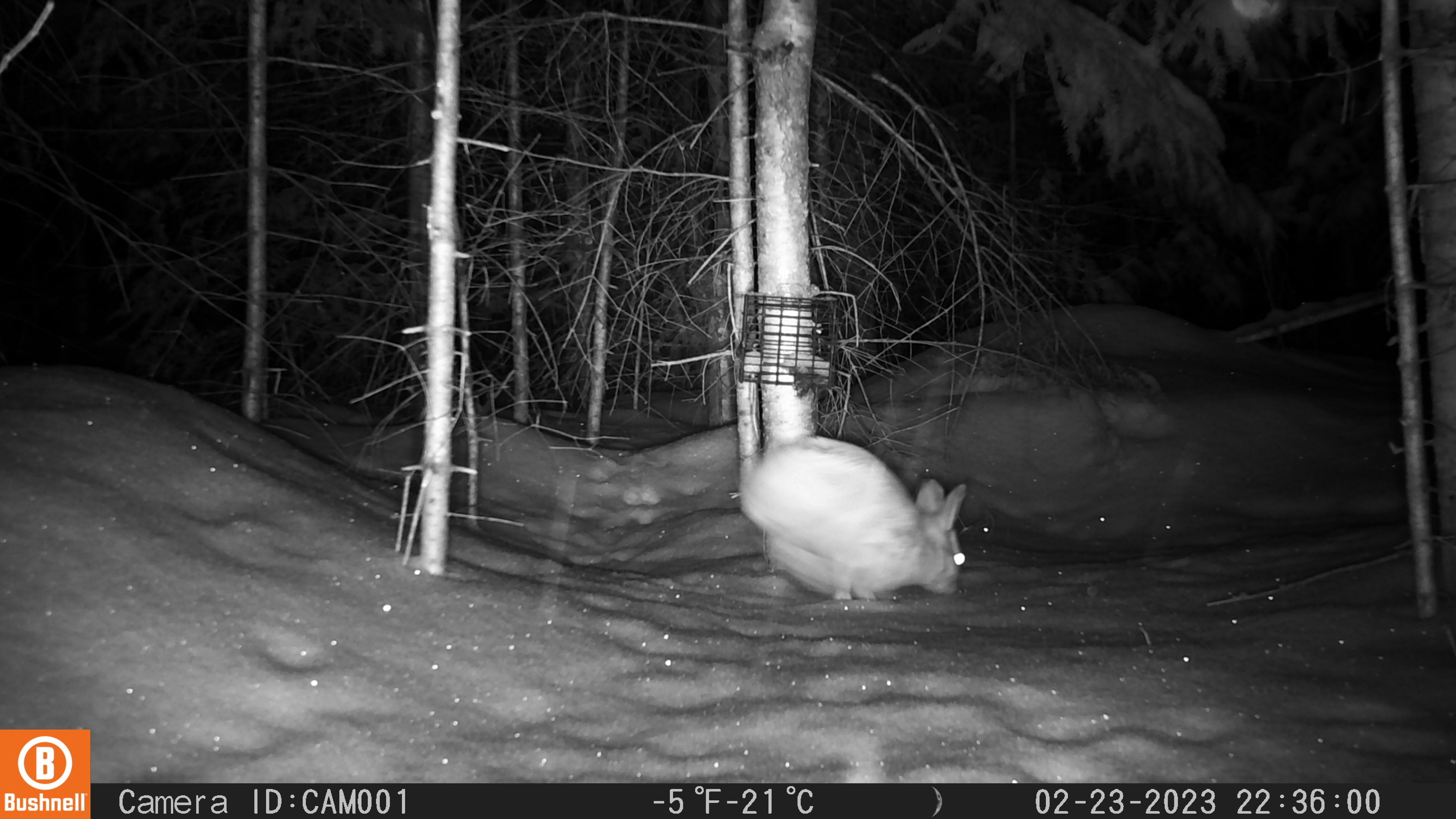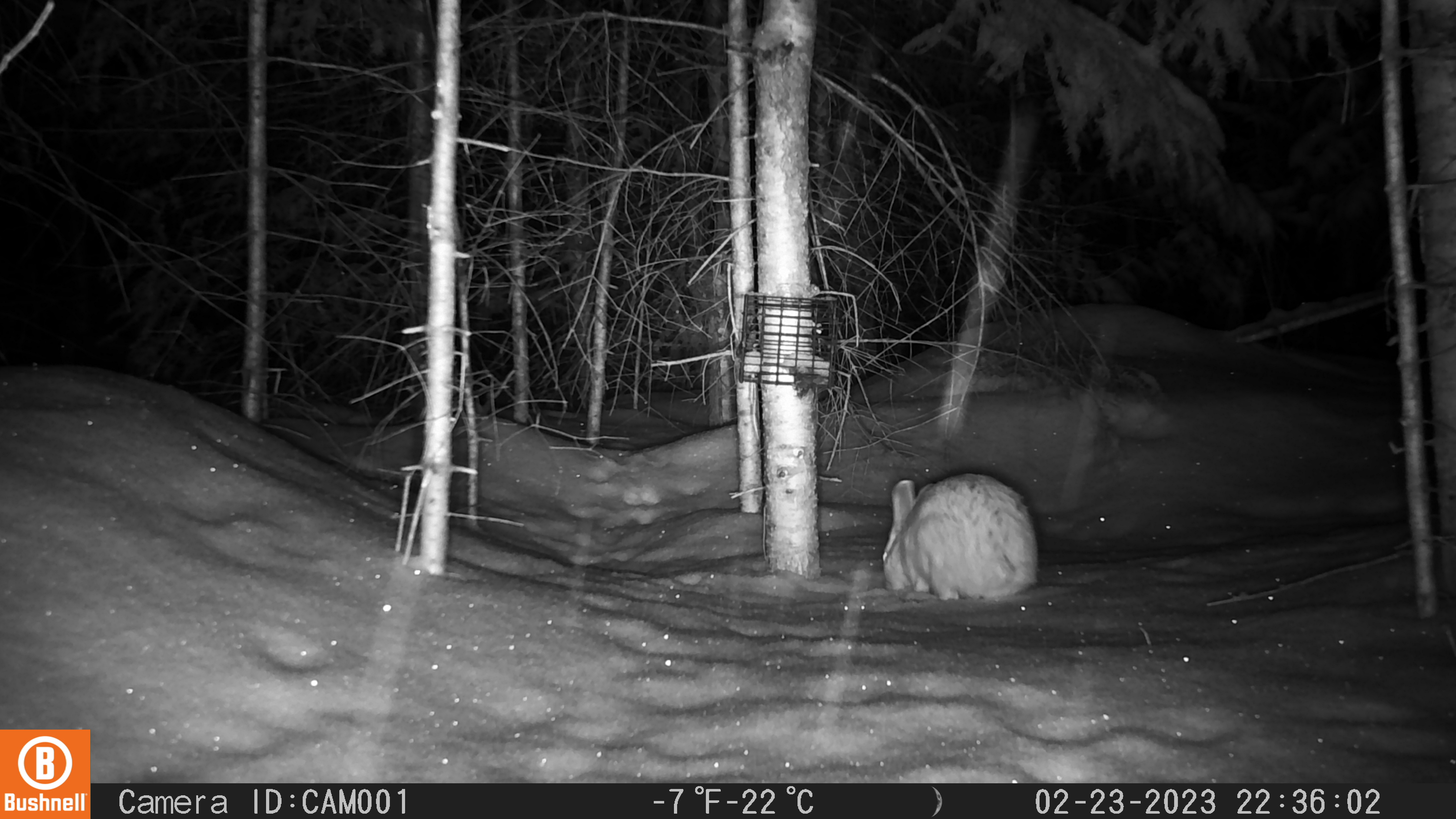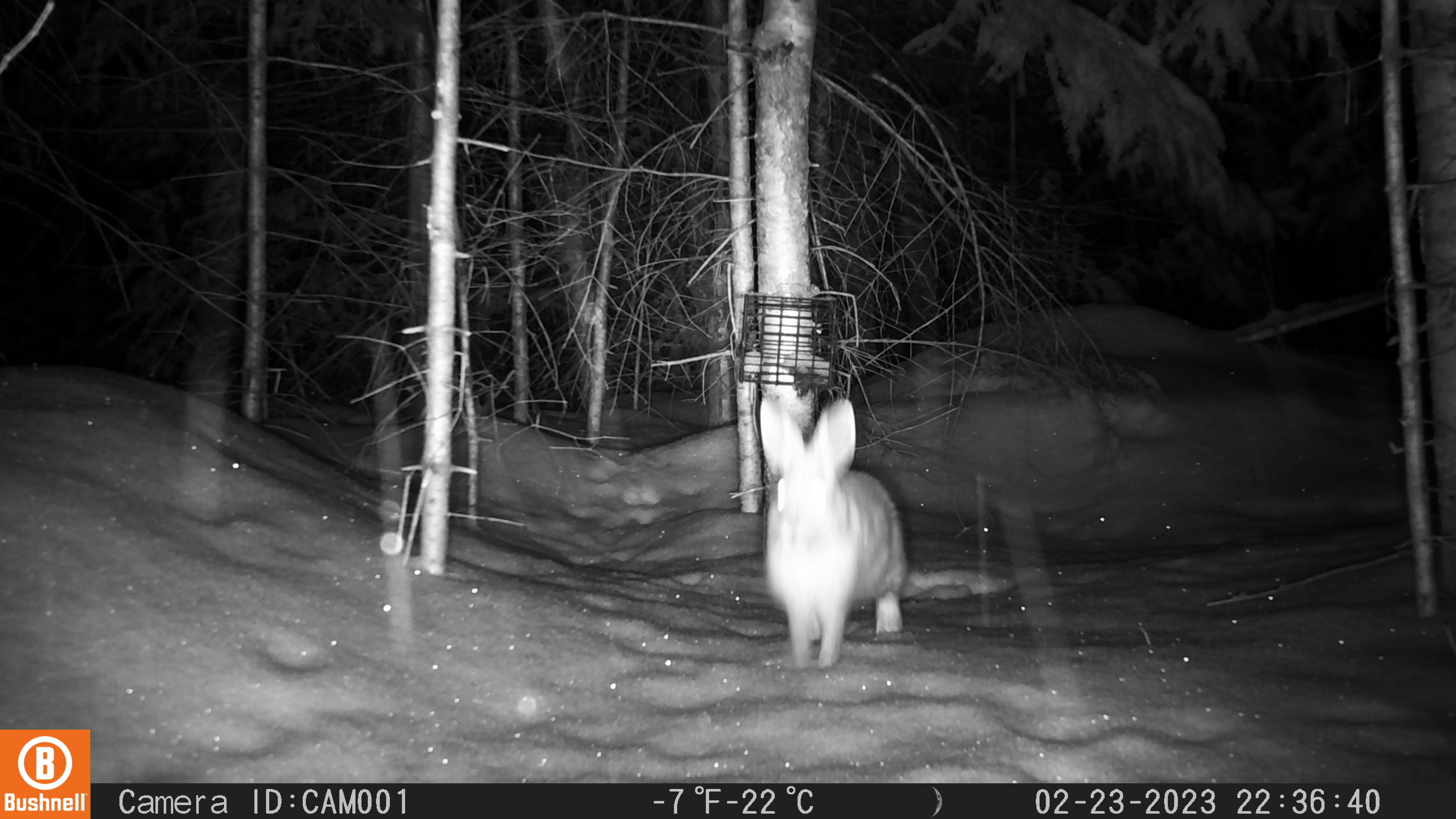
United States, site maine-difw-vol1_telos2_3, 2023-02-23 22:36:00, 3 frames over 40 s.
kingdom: Animalia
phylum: Chordata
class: Mammalia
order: Lagomorpha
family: Leporidae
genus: Lepus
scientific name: Lepus americanus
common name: snowshoe hare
Snowshoe hare (Lepus americanus).